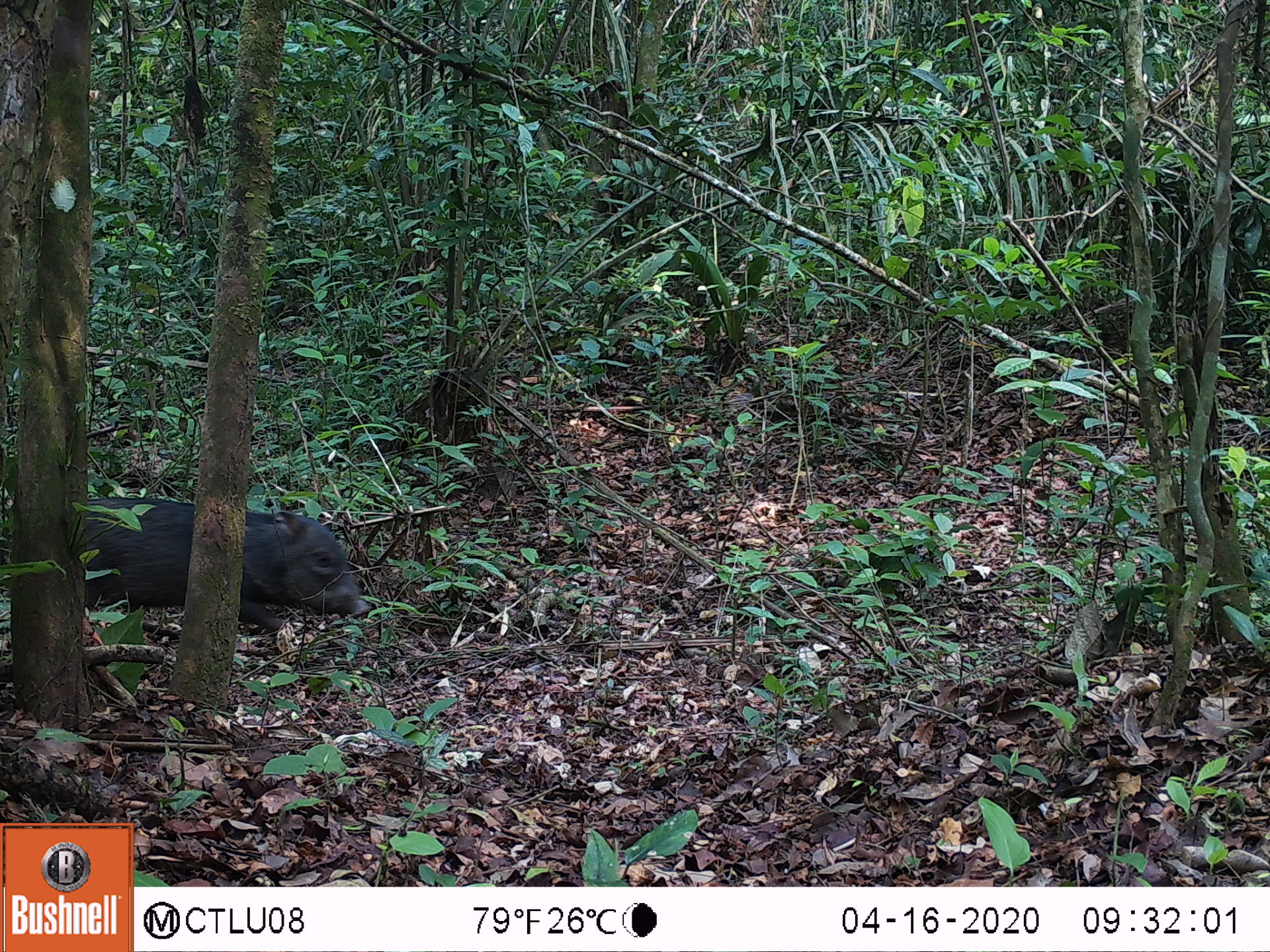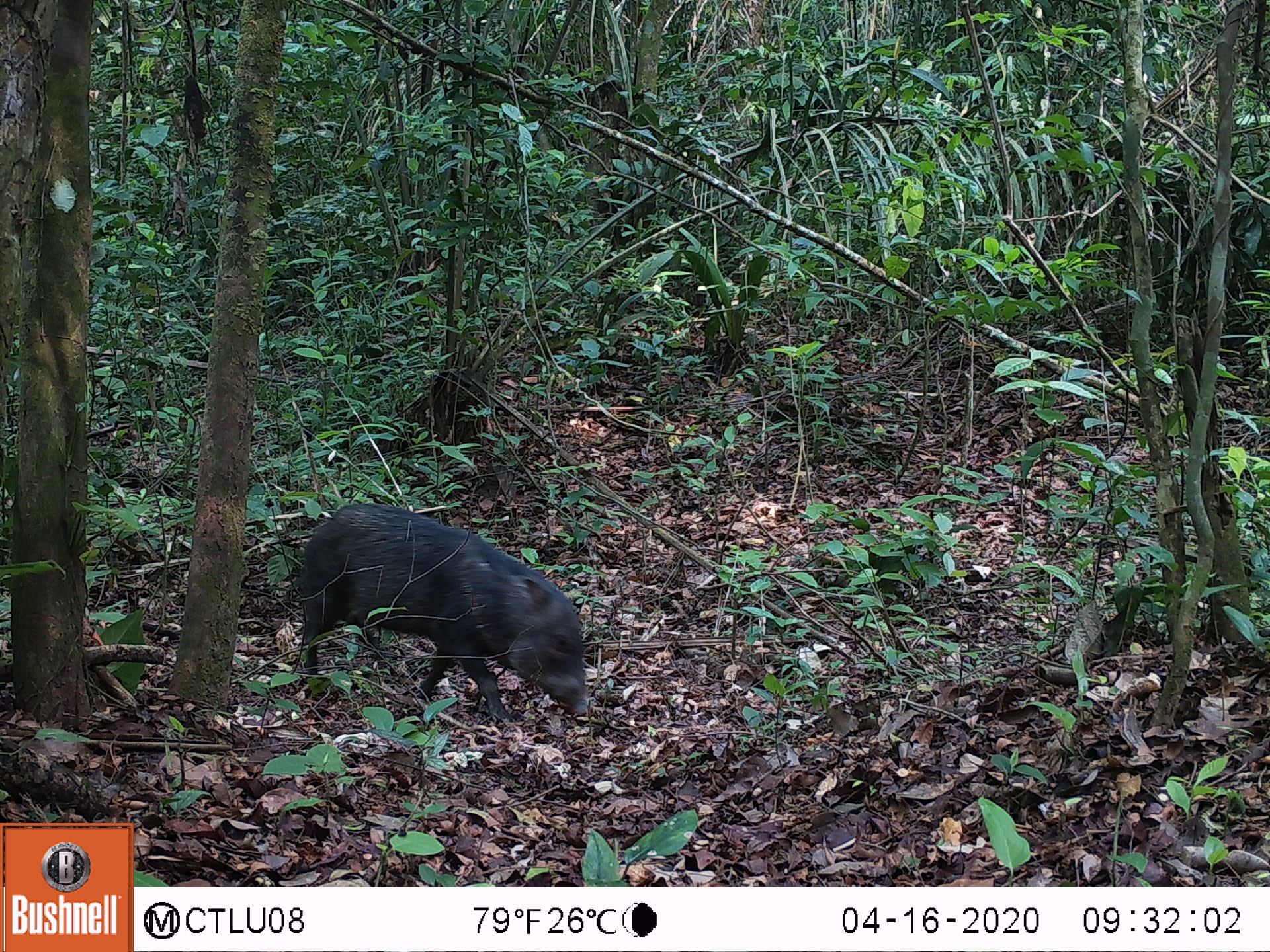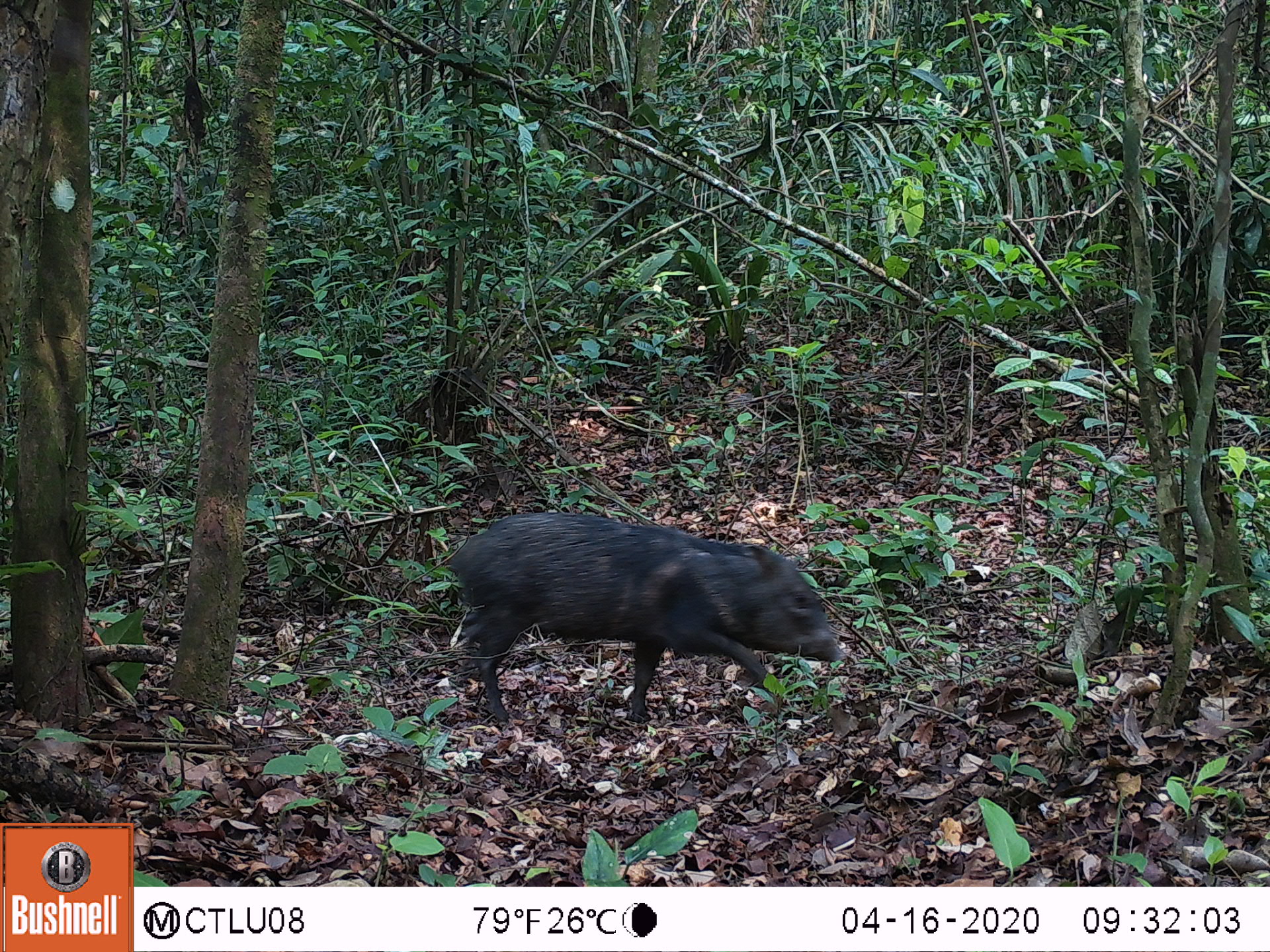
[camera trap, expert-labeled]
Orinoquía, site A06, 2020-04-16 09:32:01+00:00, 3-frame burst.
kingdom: Animalia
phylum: Chordata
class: Mammalia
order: Artiodactyla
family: Tayassuidae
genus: Pecari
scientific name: Pecari tajacu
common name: collared peccary